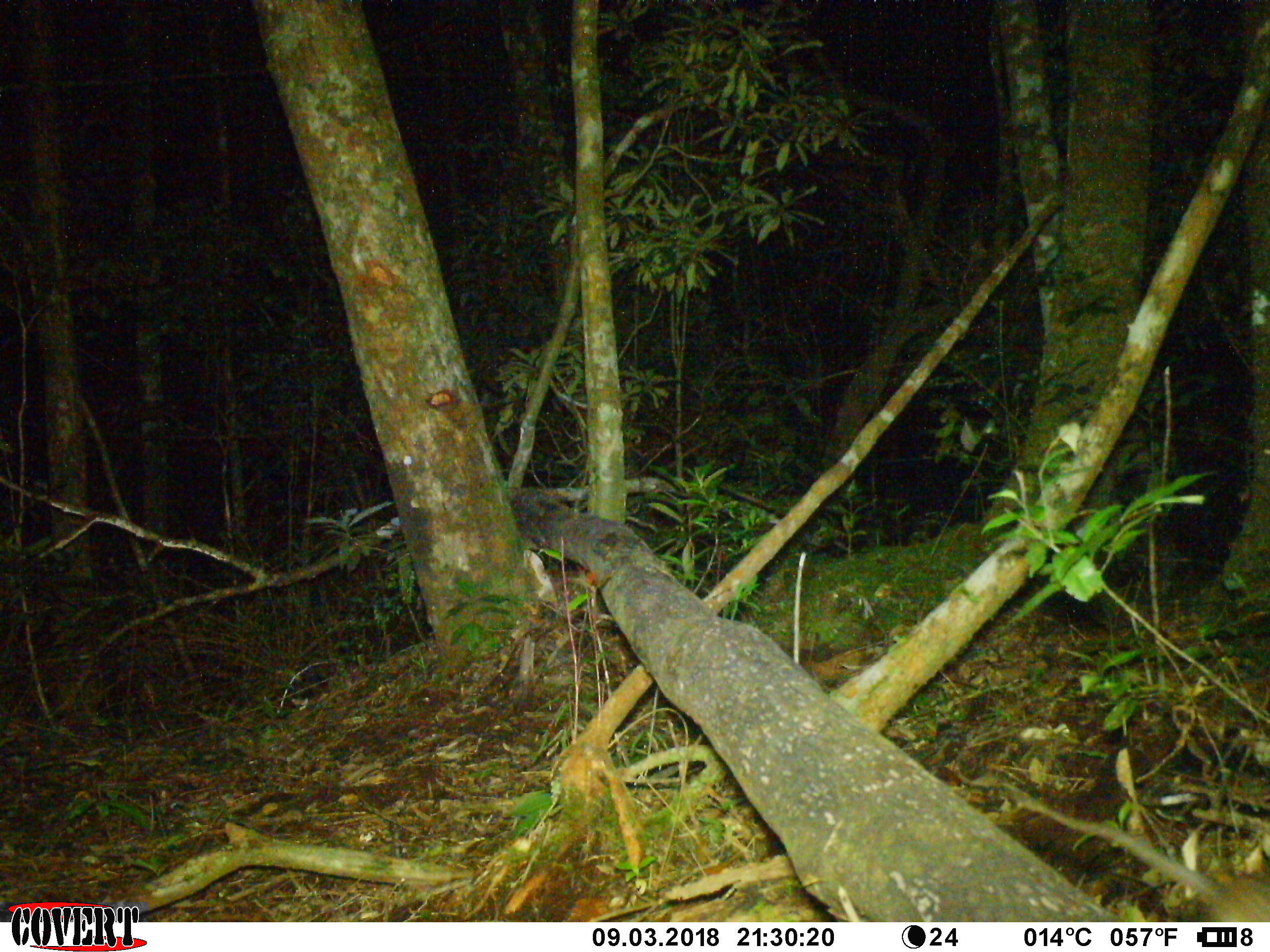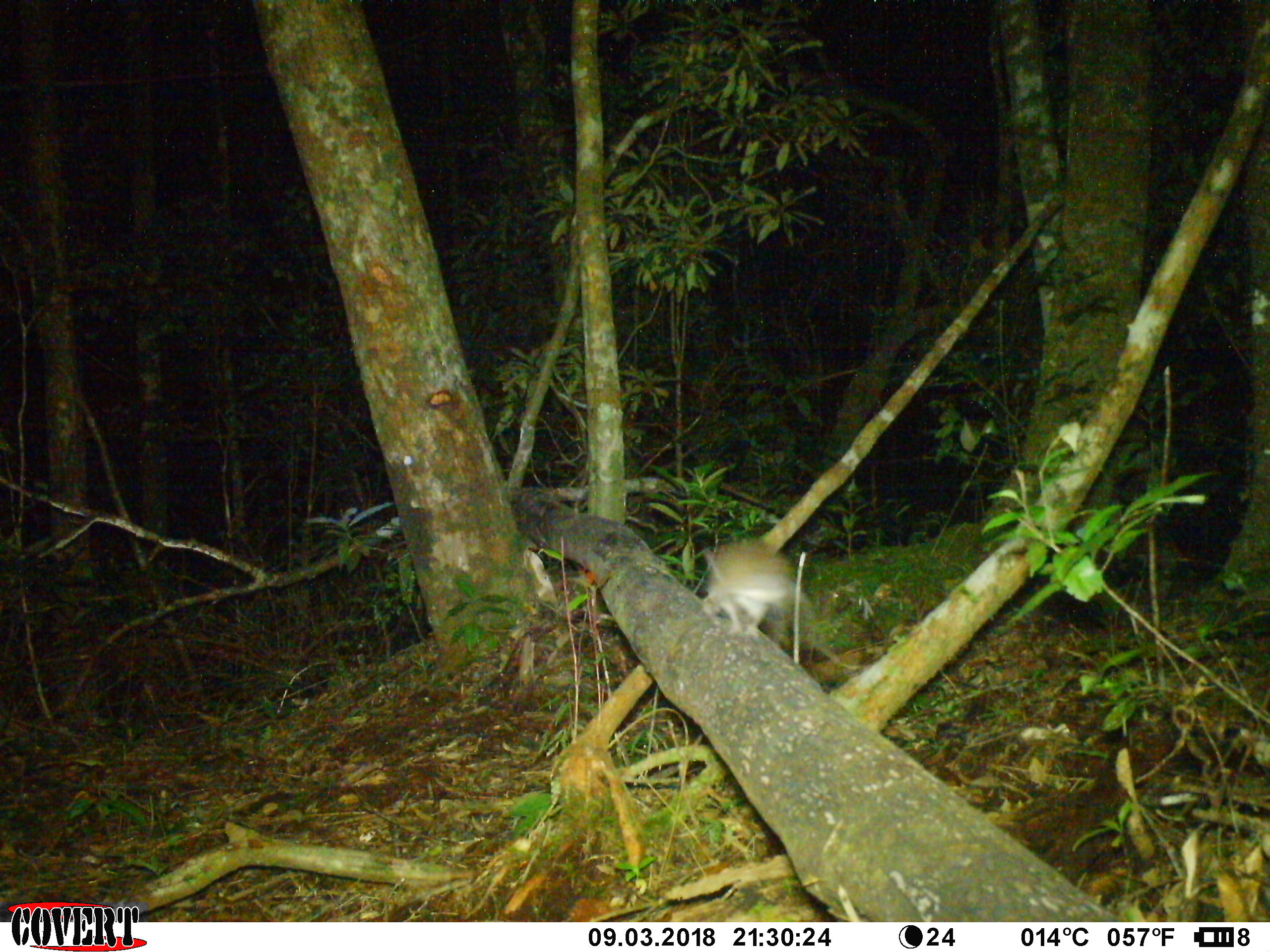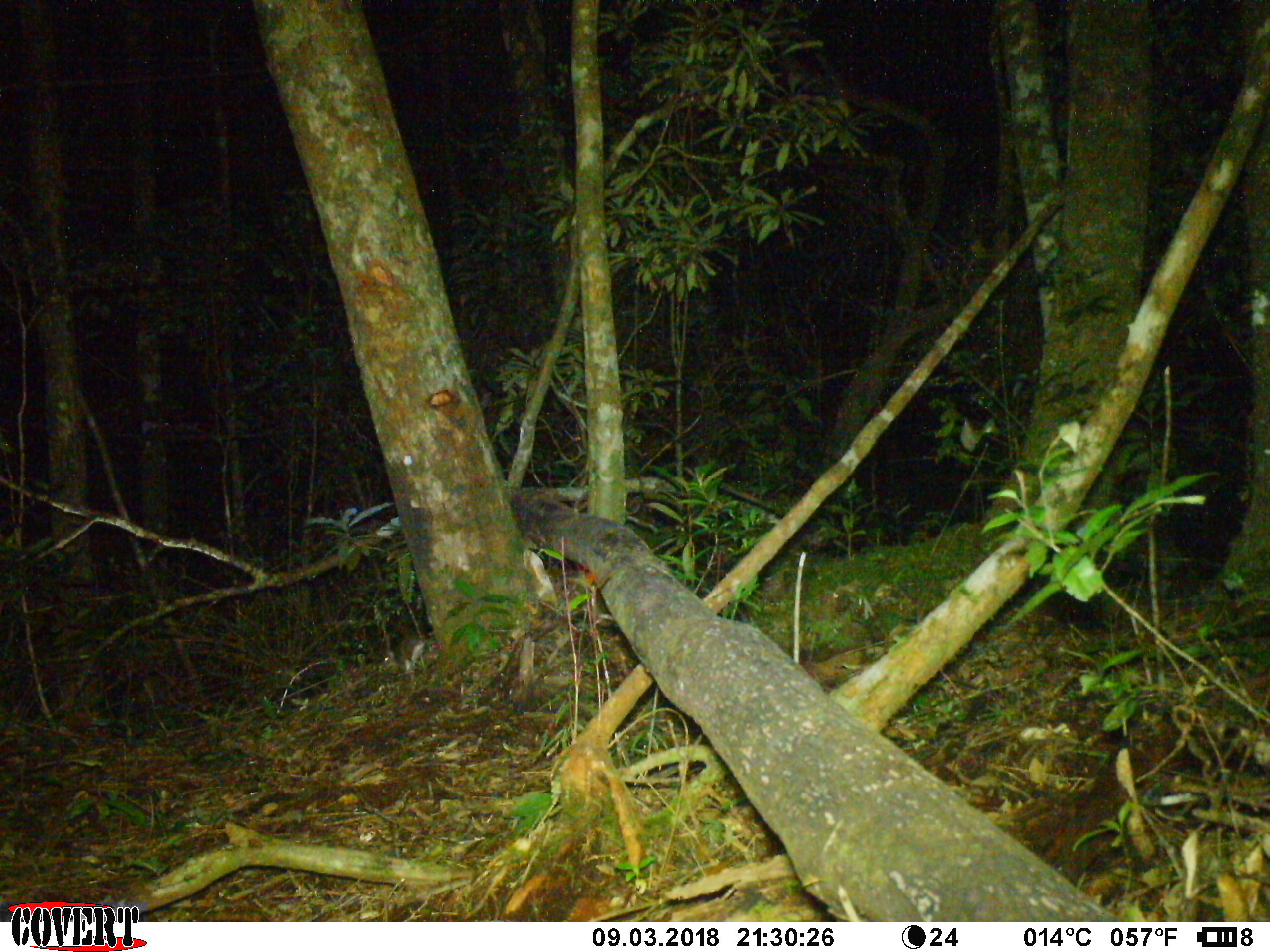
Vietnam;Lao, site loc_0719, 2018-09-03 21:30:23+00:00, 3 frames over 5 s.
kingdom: Animalia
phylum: Chordata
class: Mammalia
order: Rodentia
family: Muridae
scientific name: Muridae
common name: old-world mice and rats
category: unidentified murid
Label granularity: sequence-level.